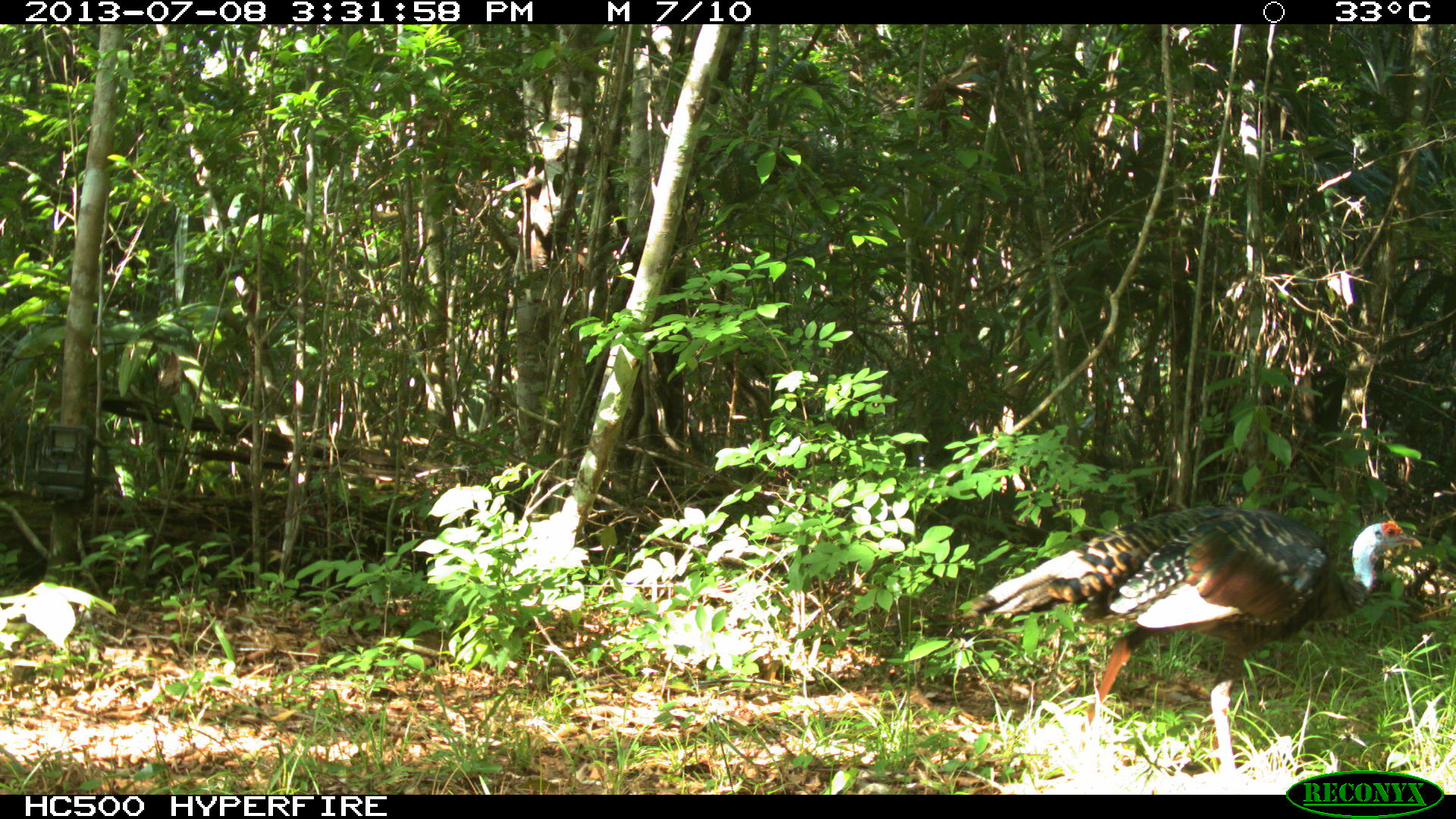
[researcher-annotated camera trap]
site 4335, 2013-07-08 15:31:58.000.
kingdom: Animalia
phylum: Chordata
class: Aves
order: Galliformes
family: Phasianidae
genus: Meleagris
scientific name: Meleagris ocellata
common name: ocellated turkey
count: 1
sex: female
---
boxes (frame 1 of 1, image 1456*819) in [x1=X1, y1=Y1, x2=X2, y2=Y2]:
meleagris ocellata: [x1=956, y1=501, x2=1422, y2=791]